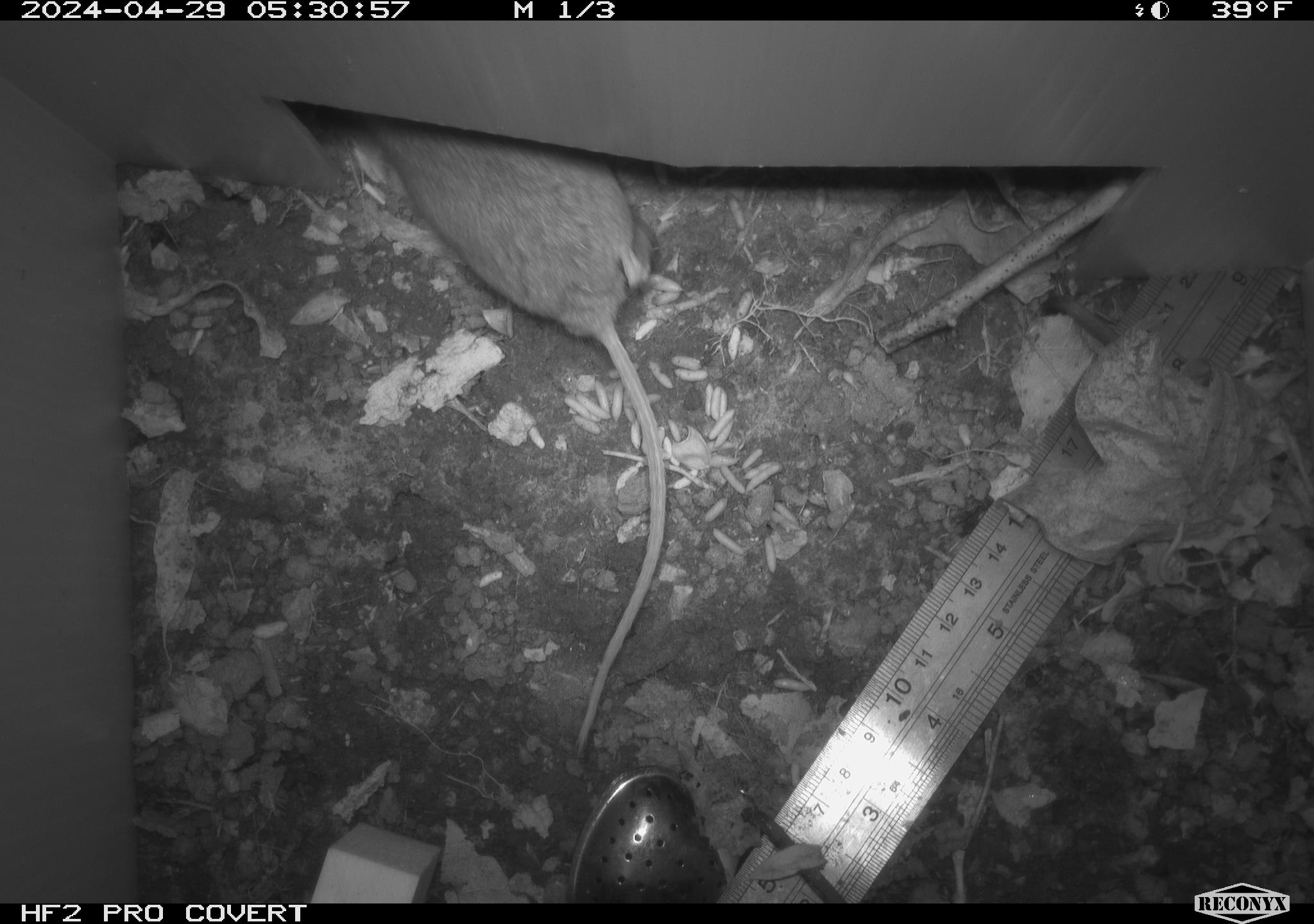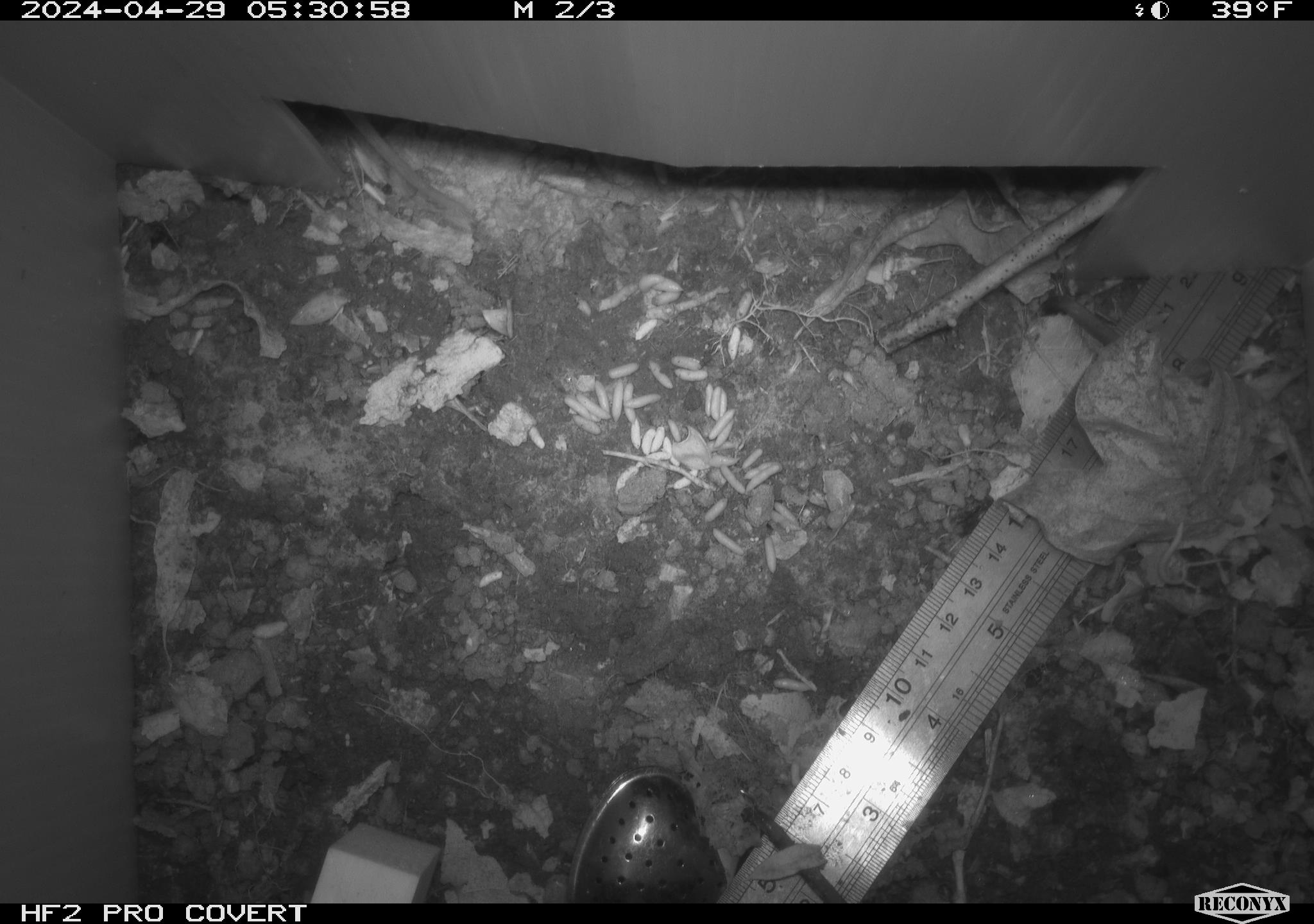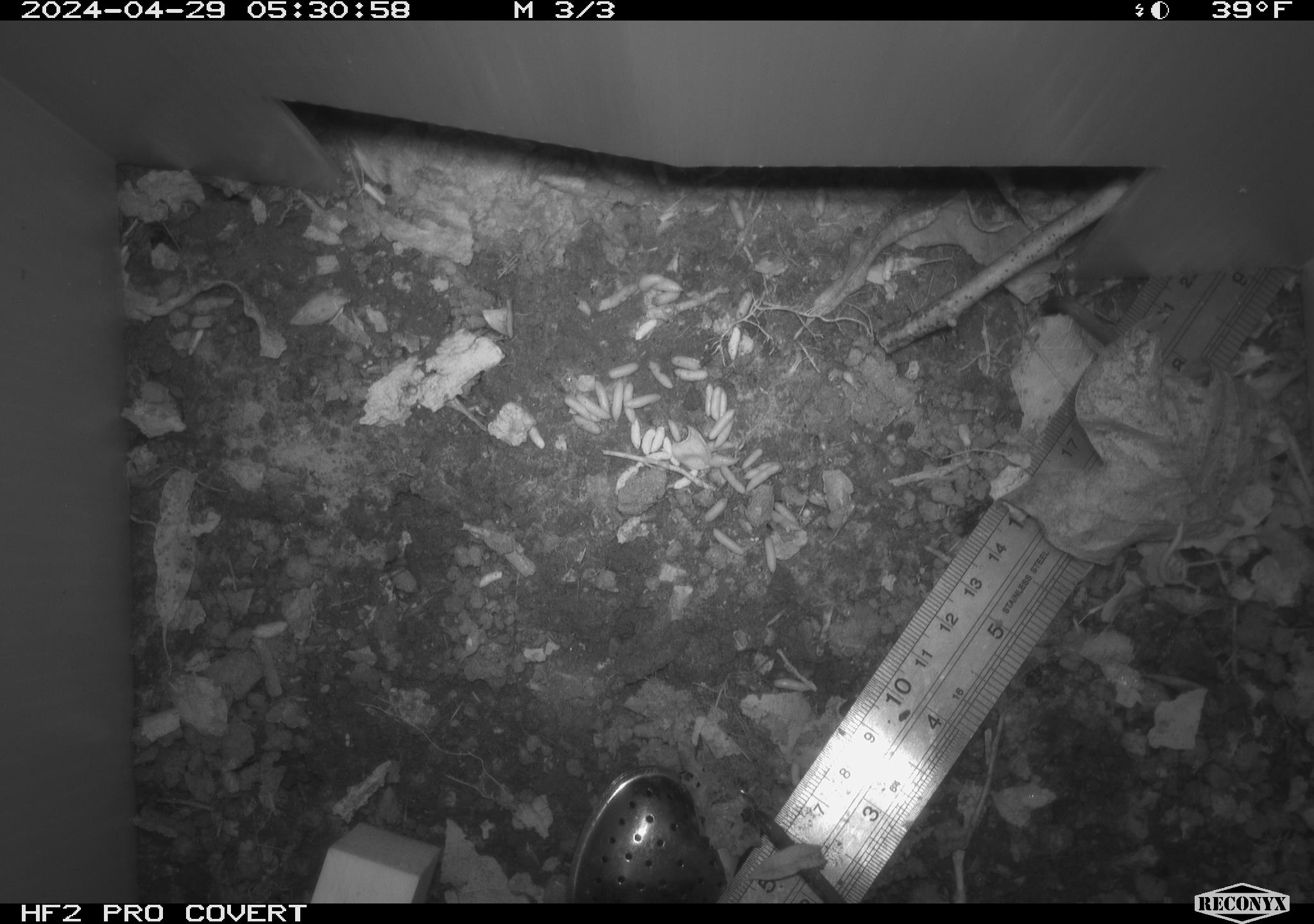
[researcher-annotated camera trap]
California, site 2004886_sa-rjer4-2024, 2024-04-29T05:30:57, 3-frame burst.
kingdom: Animalia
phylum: Chordata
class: Mammalia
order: Rodentia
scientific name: Rodentia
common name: mouse species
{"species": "mouse species (Rodentia)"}